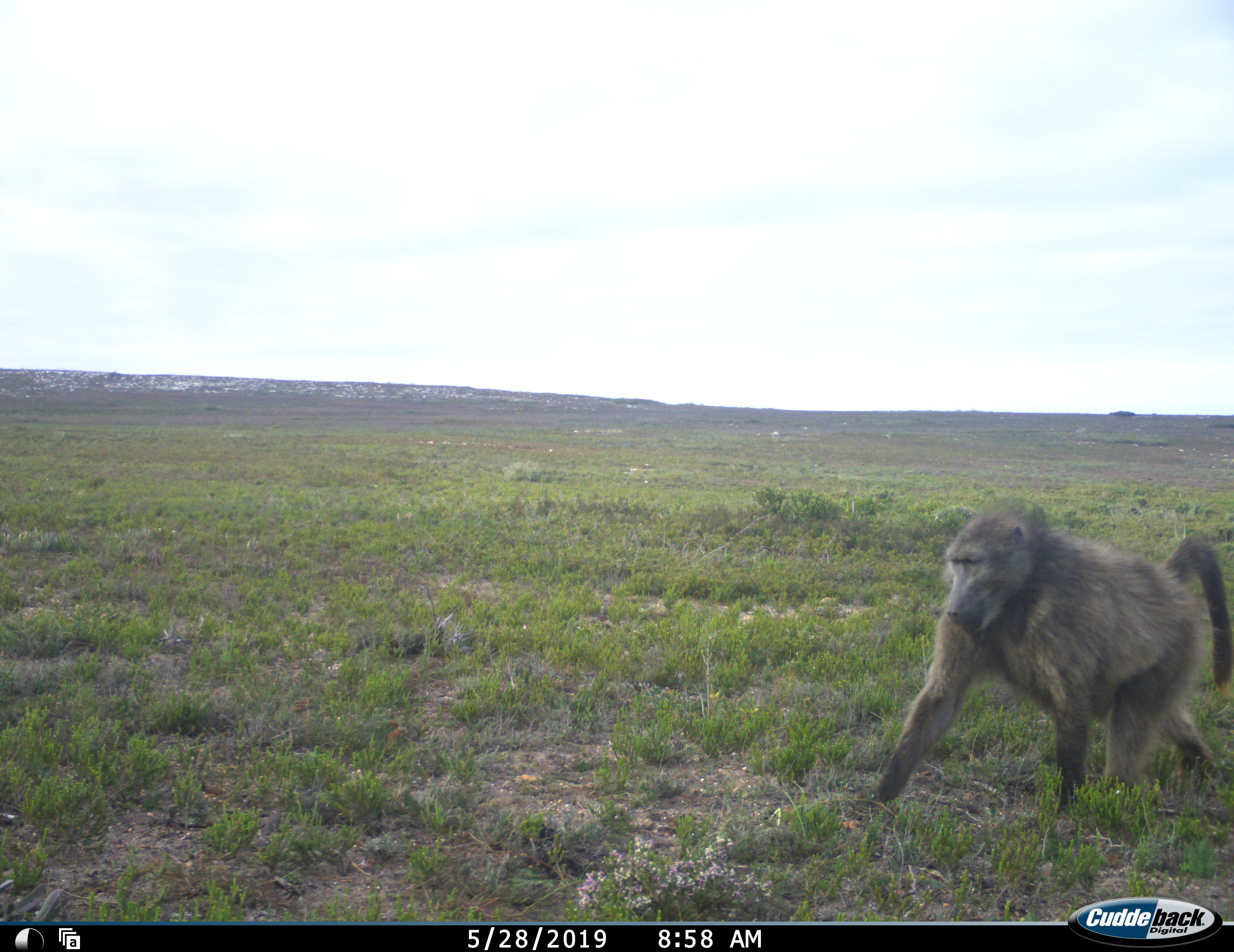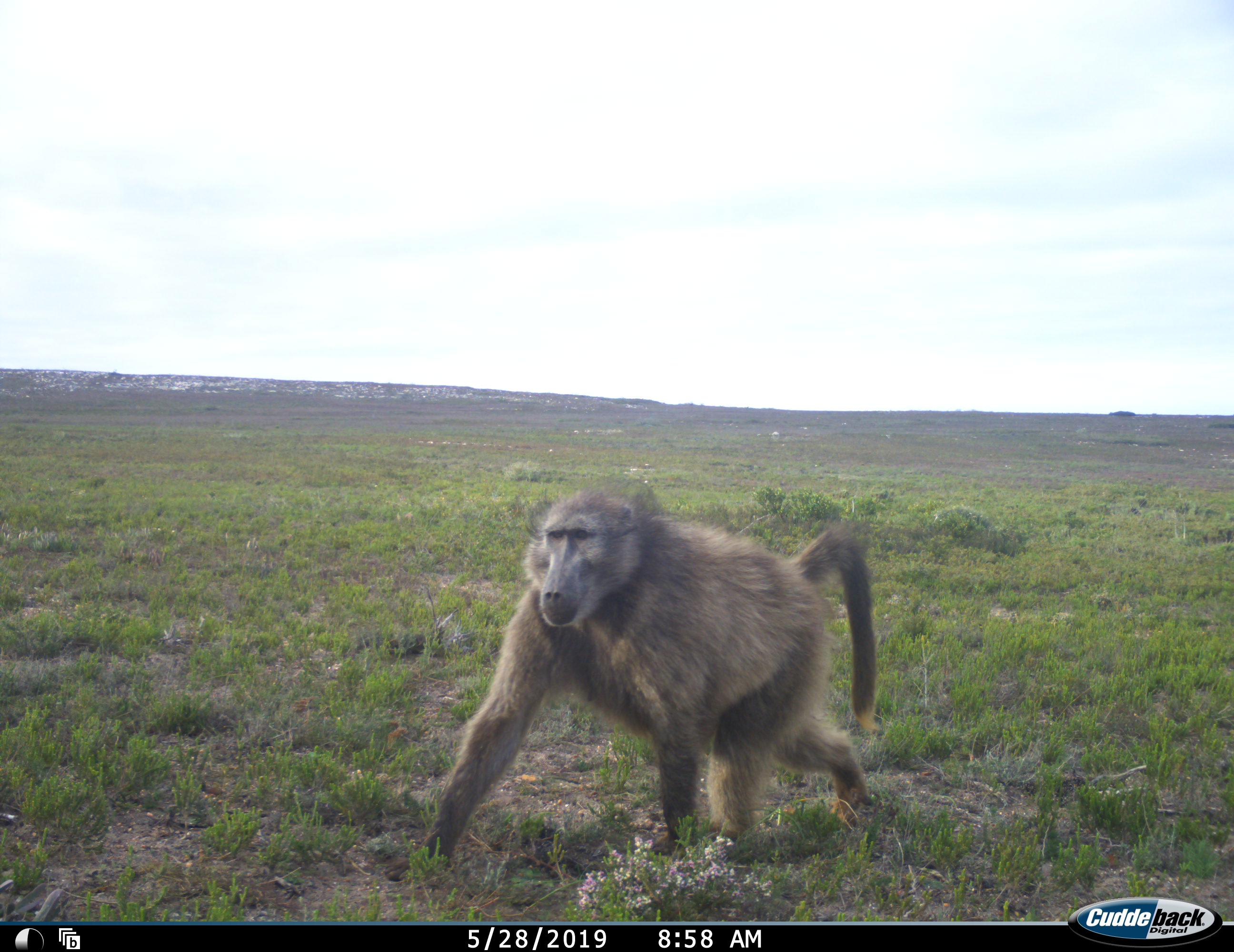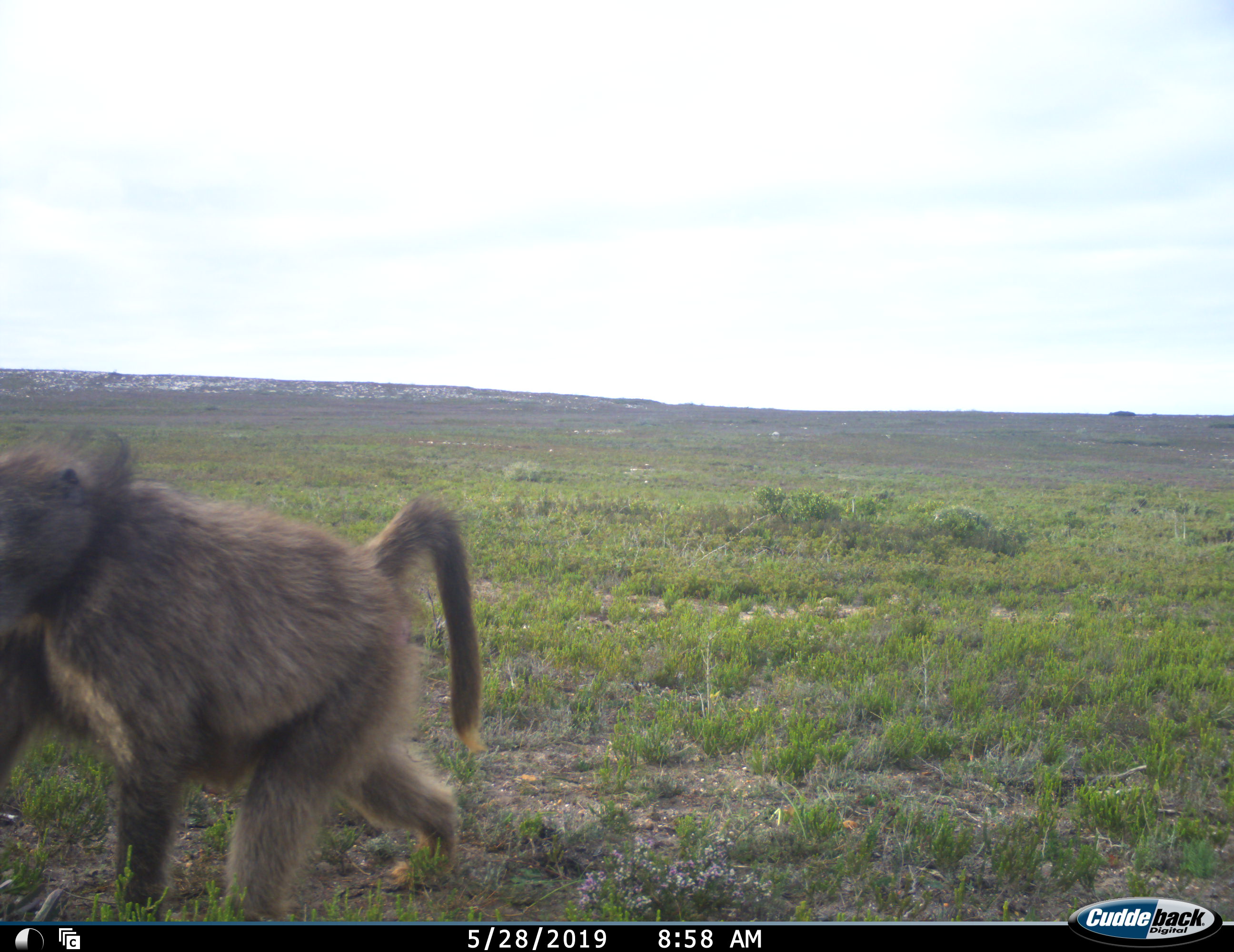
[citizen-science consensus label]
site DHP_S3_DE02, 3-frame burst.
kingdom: Animalia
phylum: Chordata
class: Mammalia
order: Primates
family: Cercopithecidae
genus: Papio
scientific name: Papio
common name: baboon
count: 1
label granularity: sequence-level